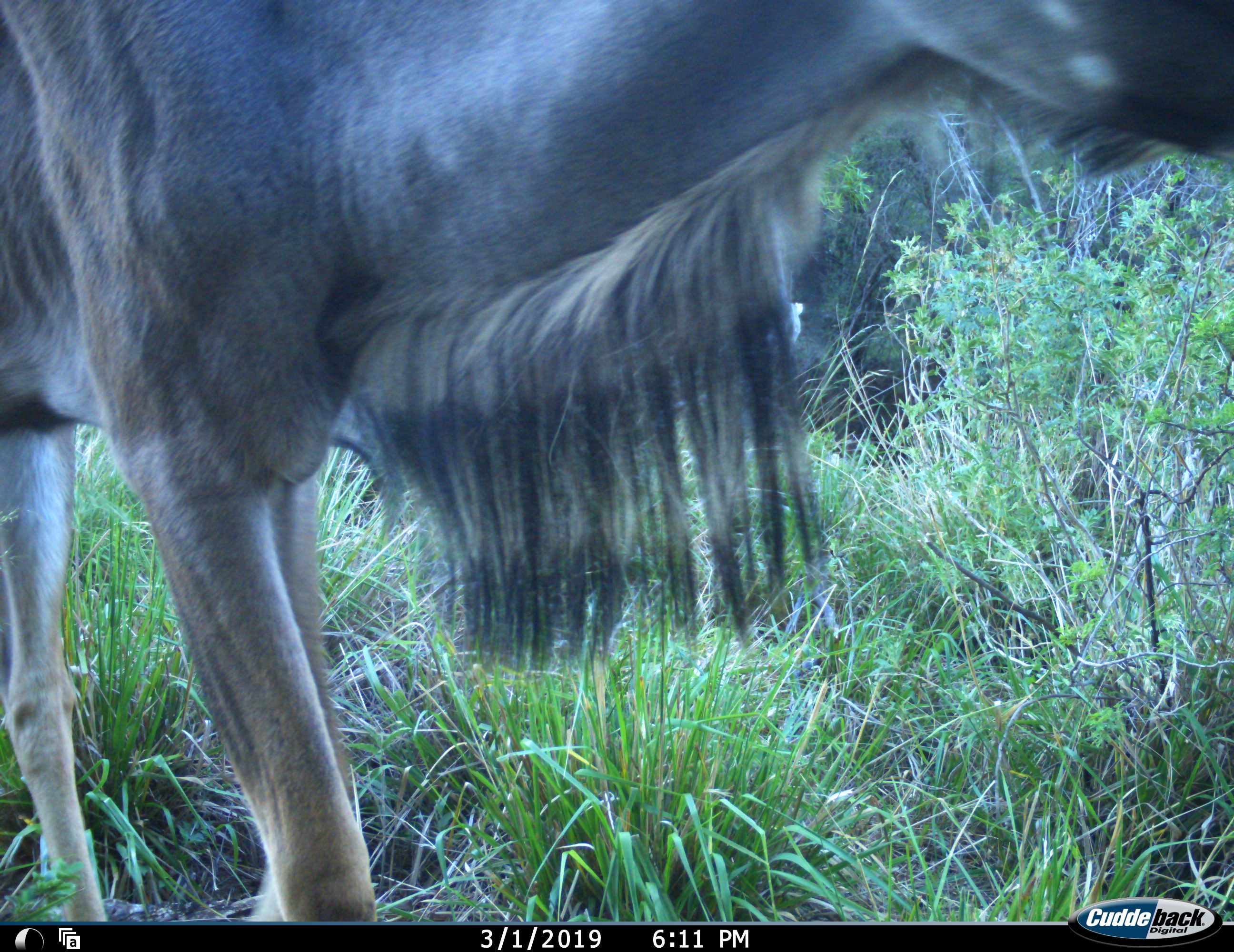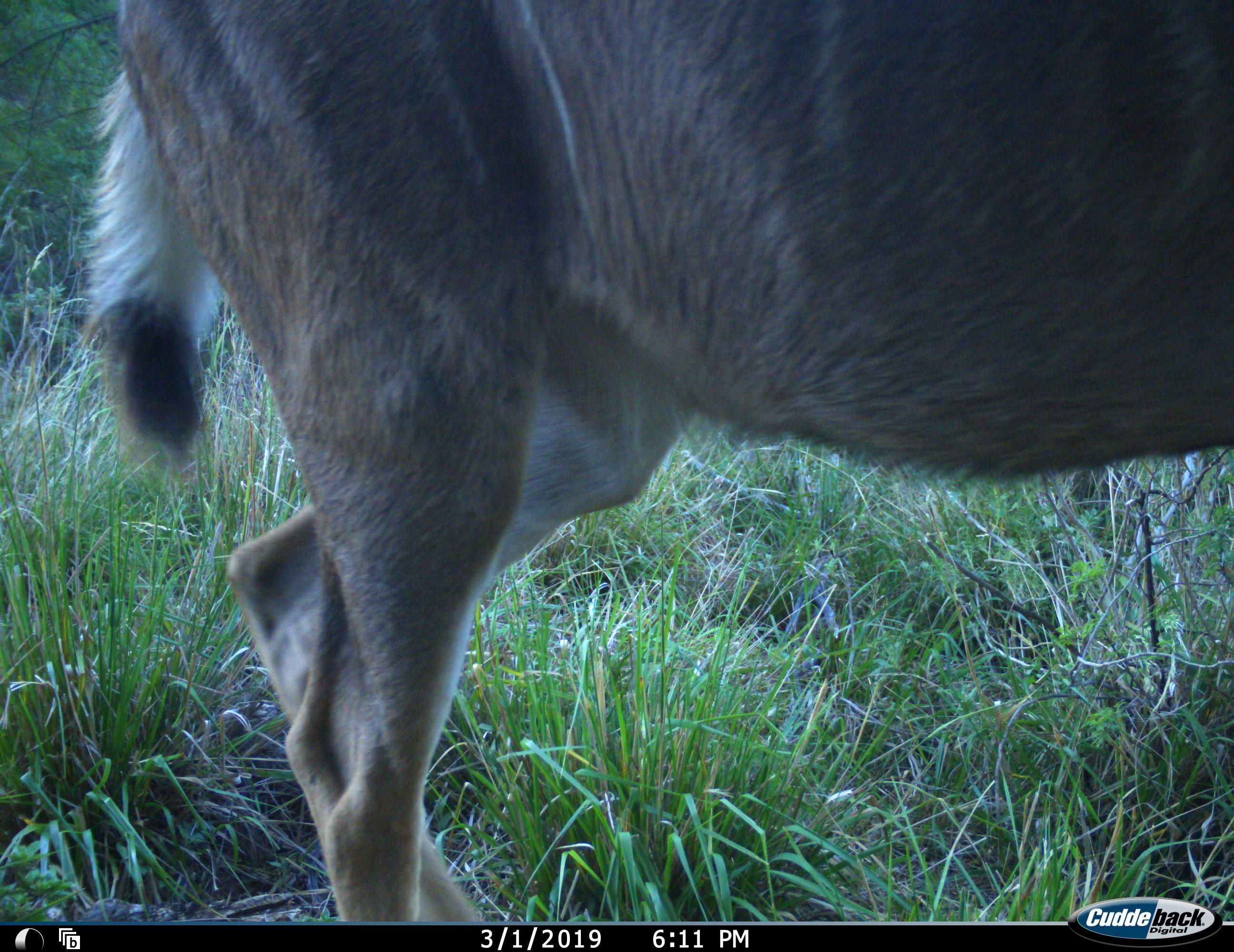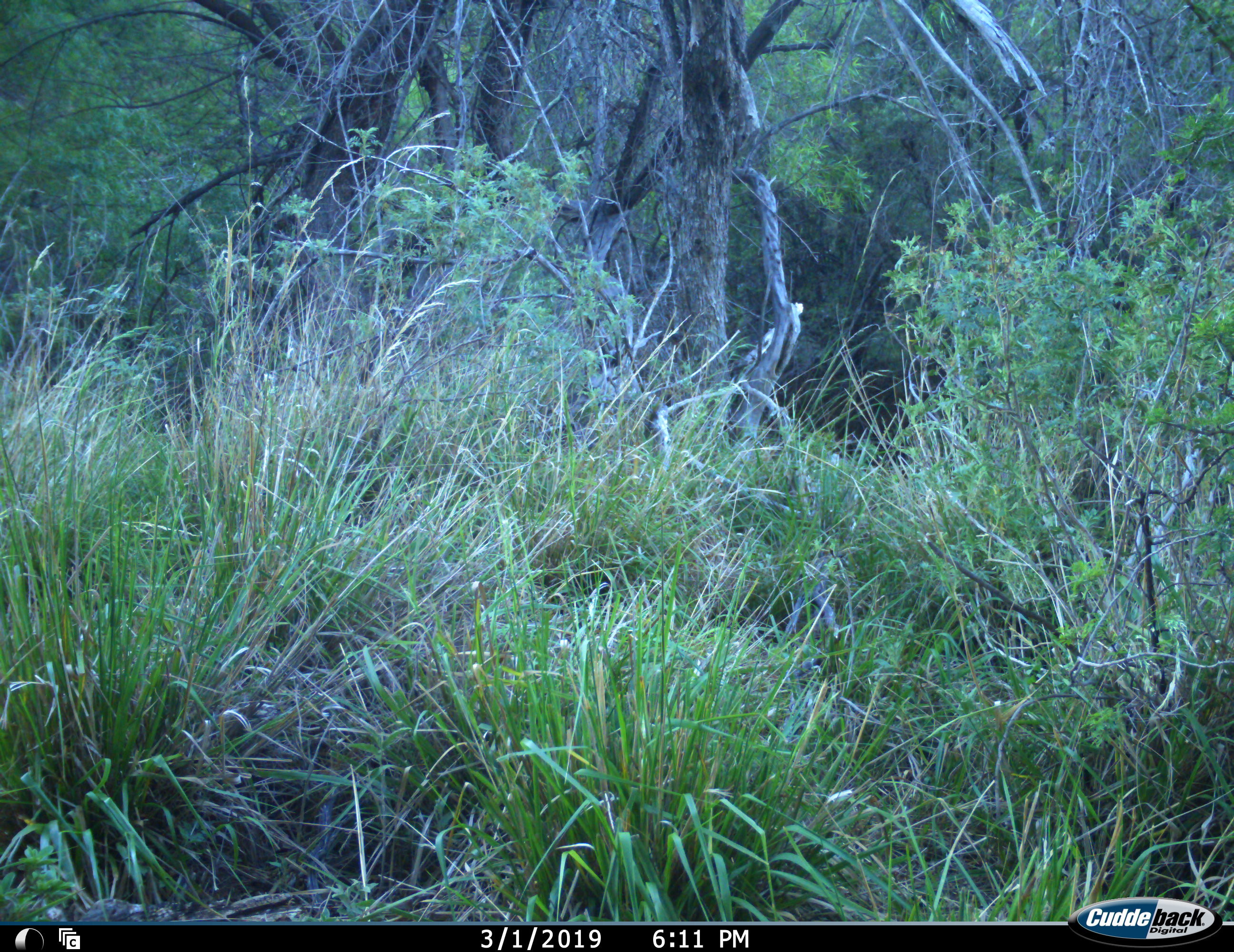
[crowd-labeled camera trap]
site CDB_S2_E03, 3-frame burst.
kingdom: Animalia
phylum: Chordata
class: Mammalia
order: Artiodactyla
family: Bovidae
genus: Tragelaphus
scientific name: Tragelaphus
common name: kudu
Kudu (Tragelaphus), count 1. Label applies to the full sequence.